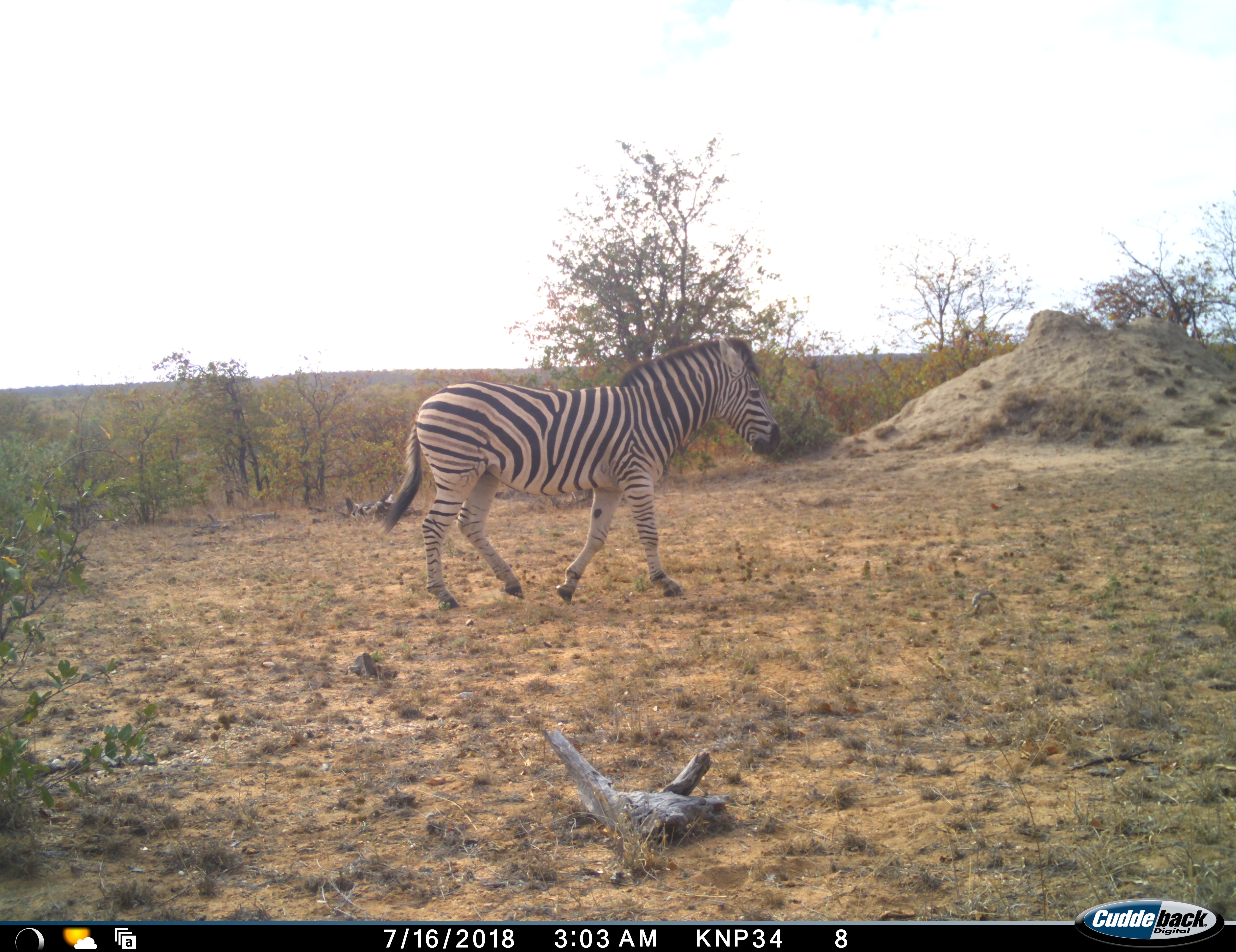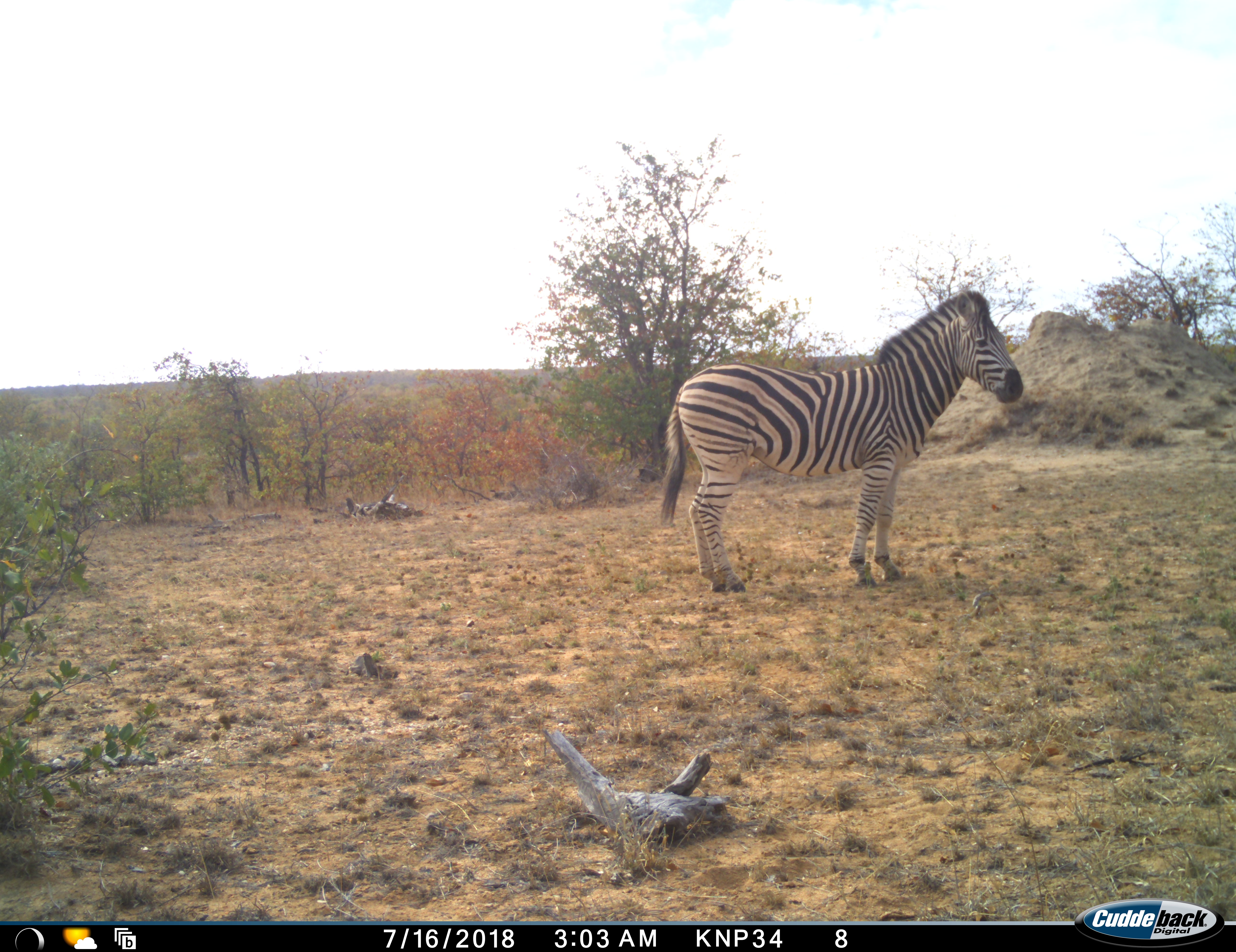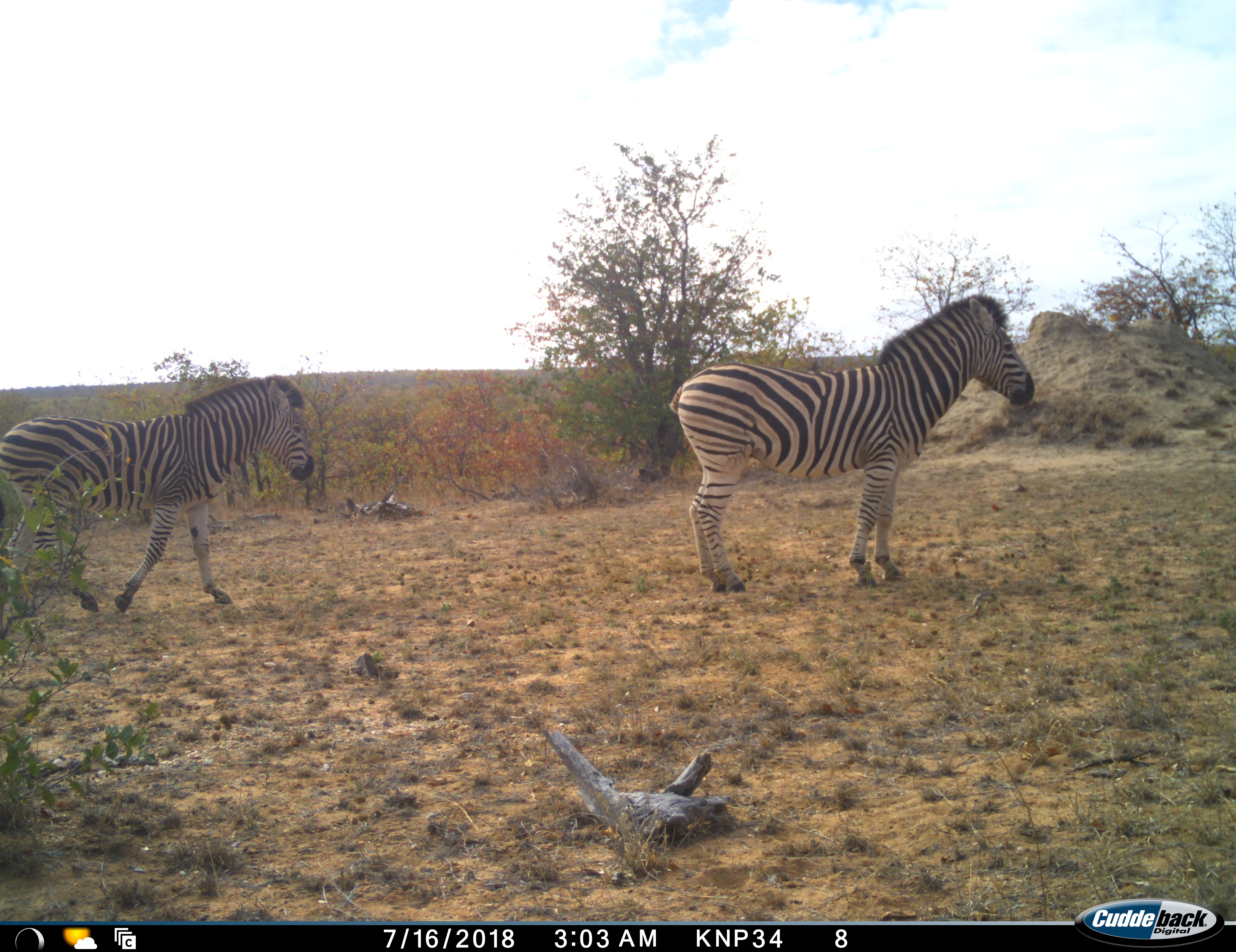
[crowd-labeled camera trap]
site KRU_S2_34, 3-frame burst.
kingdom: Animalia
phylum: Chordata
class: Mammalia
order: Perissodactyla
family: Equidae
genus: Equus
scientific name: Equus quagga burchellii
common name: burchell's zebra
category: zebraburchells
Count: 2.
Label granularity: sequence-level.